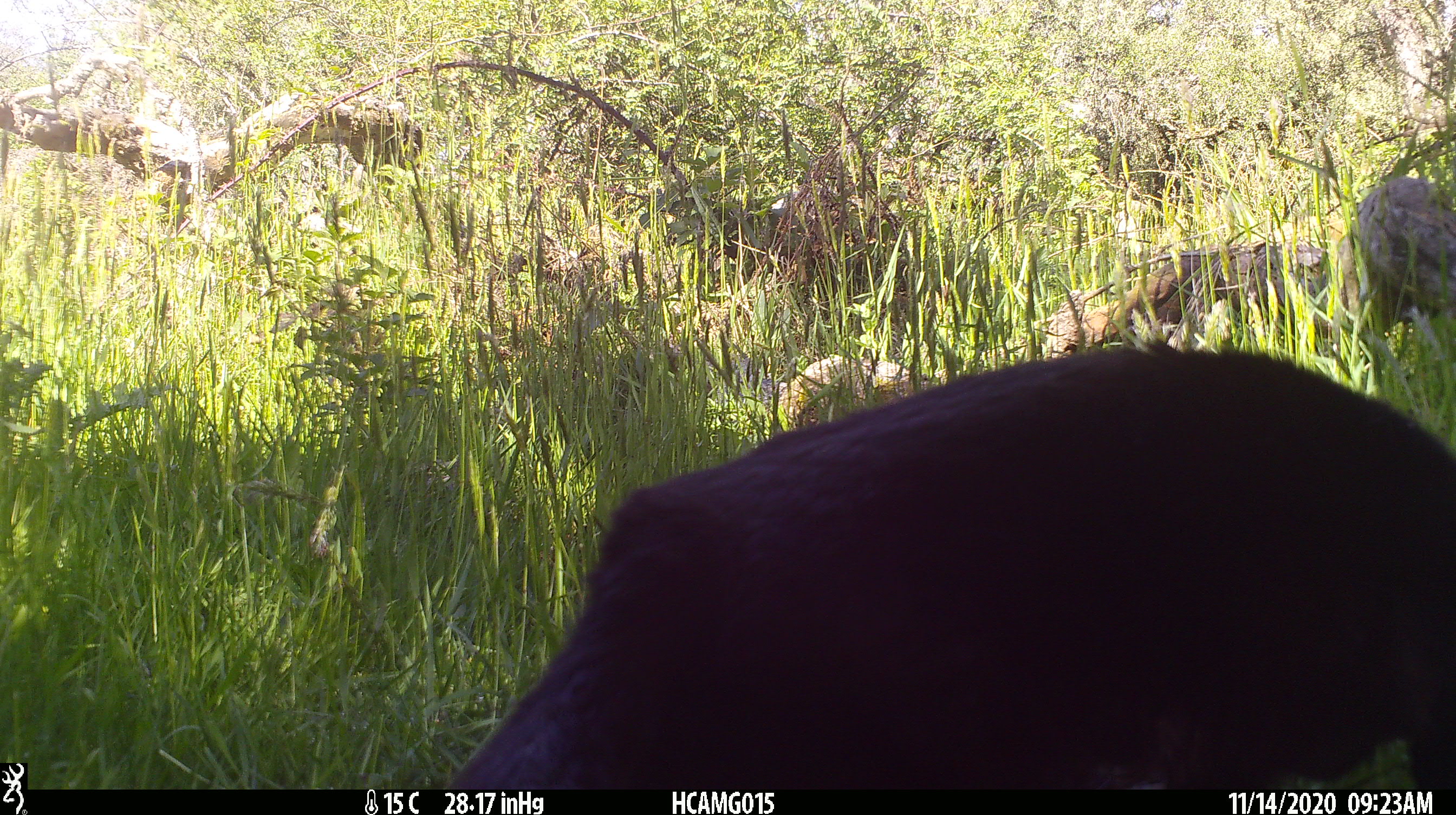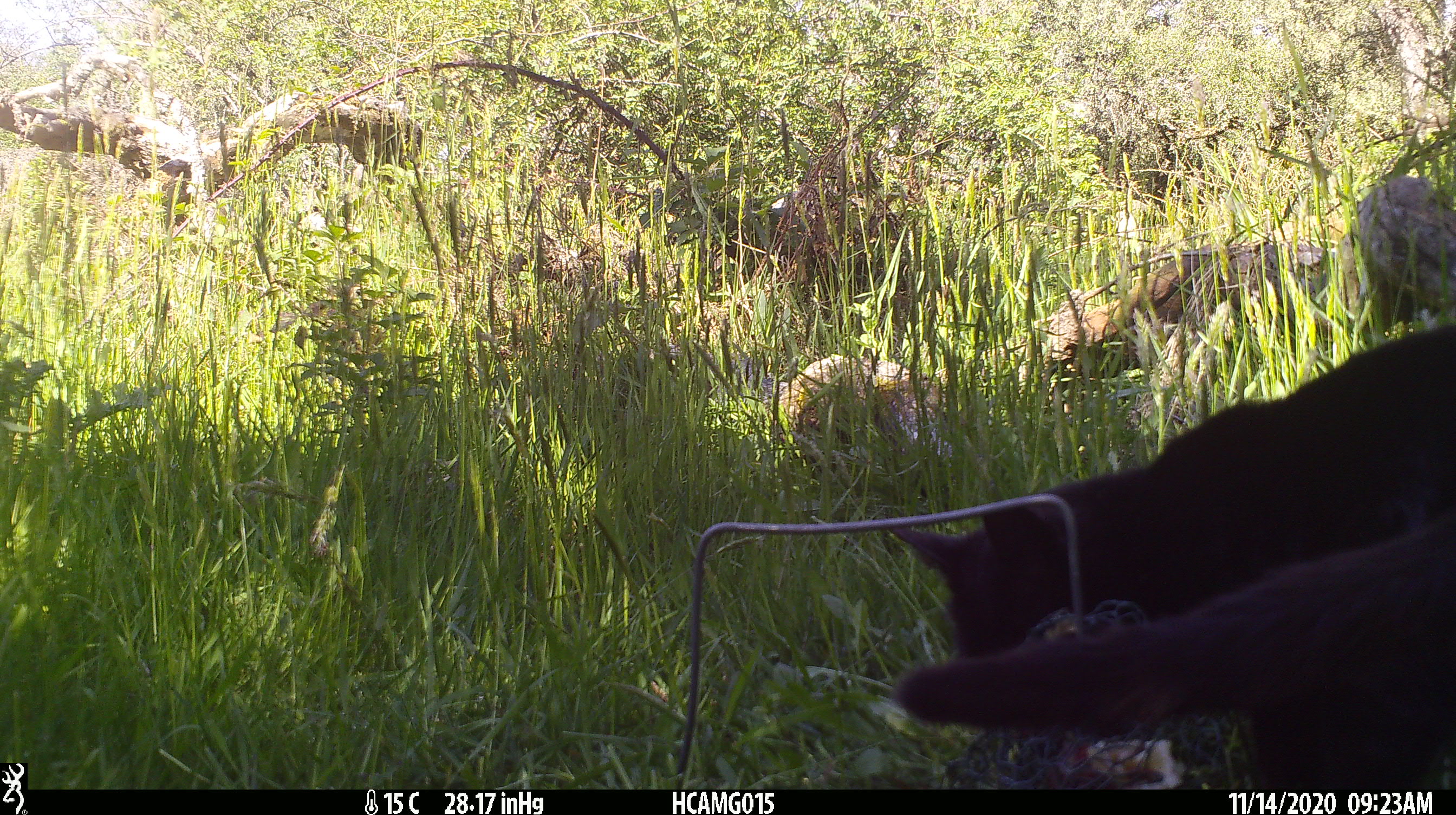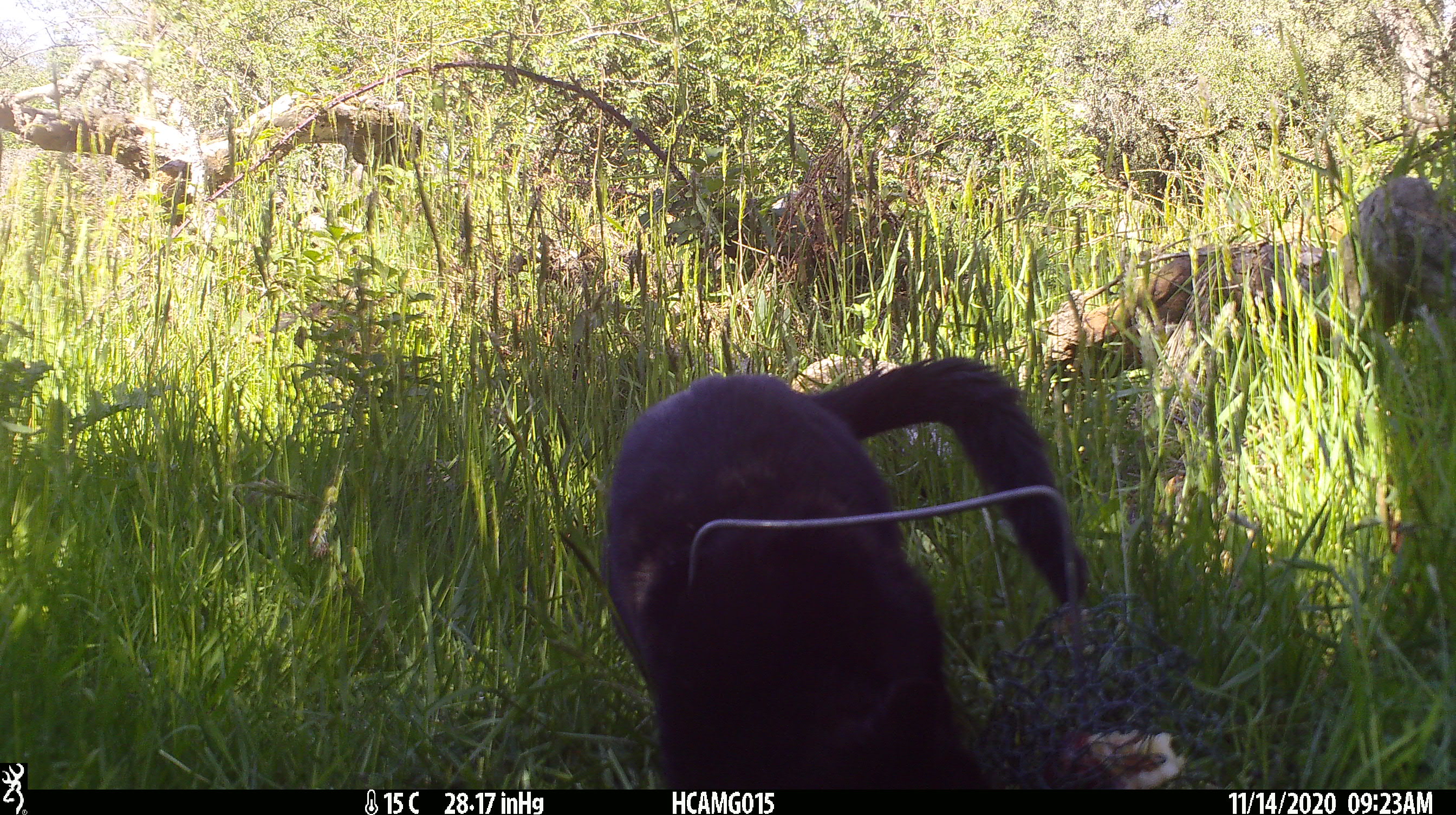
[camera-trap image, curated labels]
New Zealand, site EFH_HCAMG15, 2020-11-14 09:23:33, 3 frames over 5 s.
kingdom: Animalia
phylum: Chordata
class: Mammalia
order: Carnivora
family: Felidae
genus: Felis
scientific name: Felis catus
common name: domestic cat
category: cat